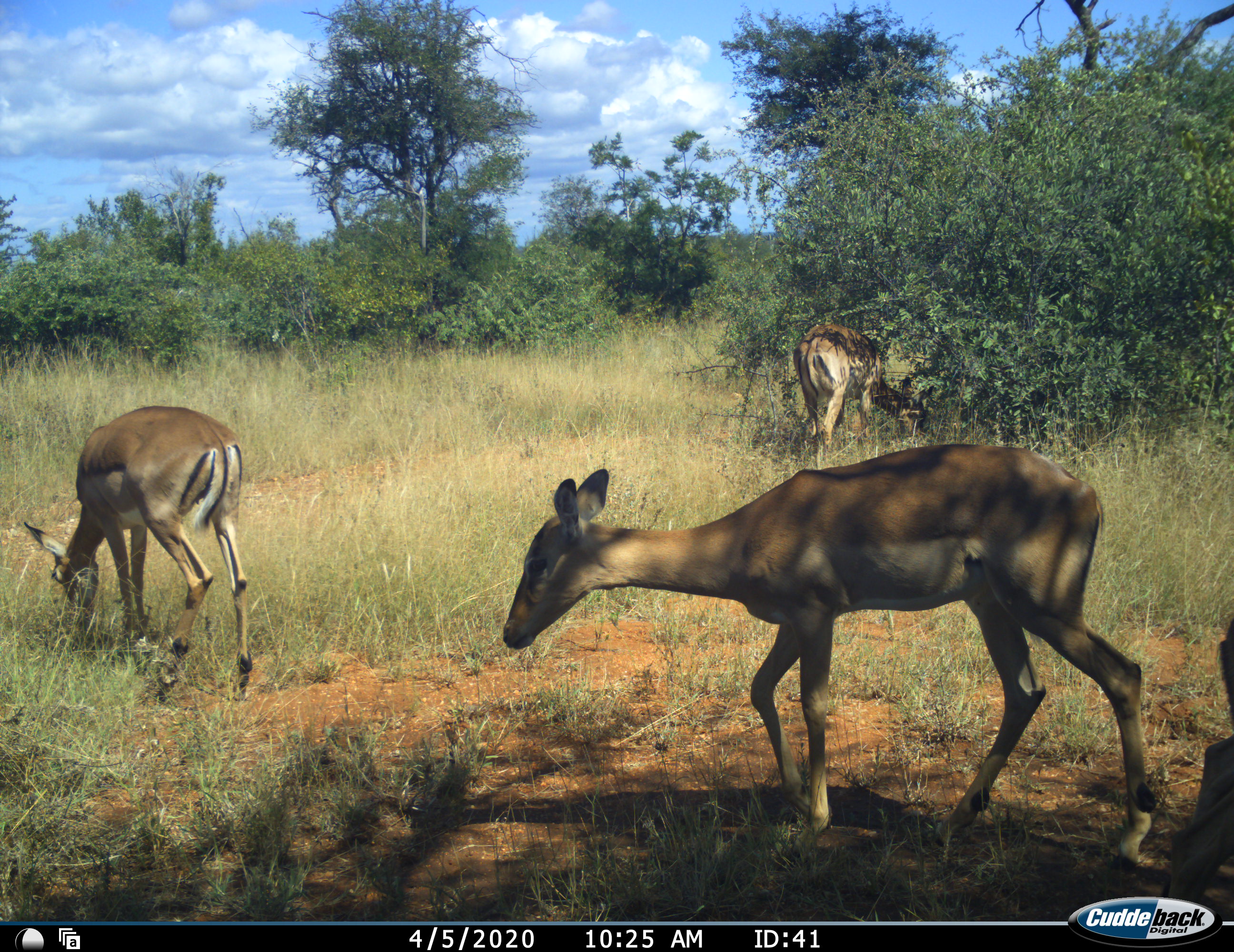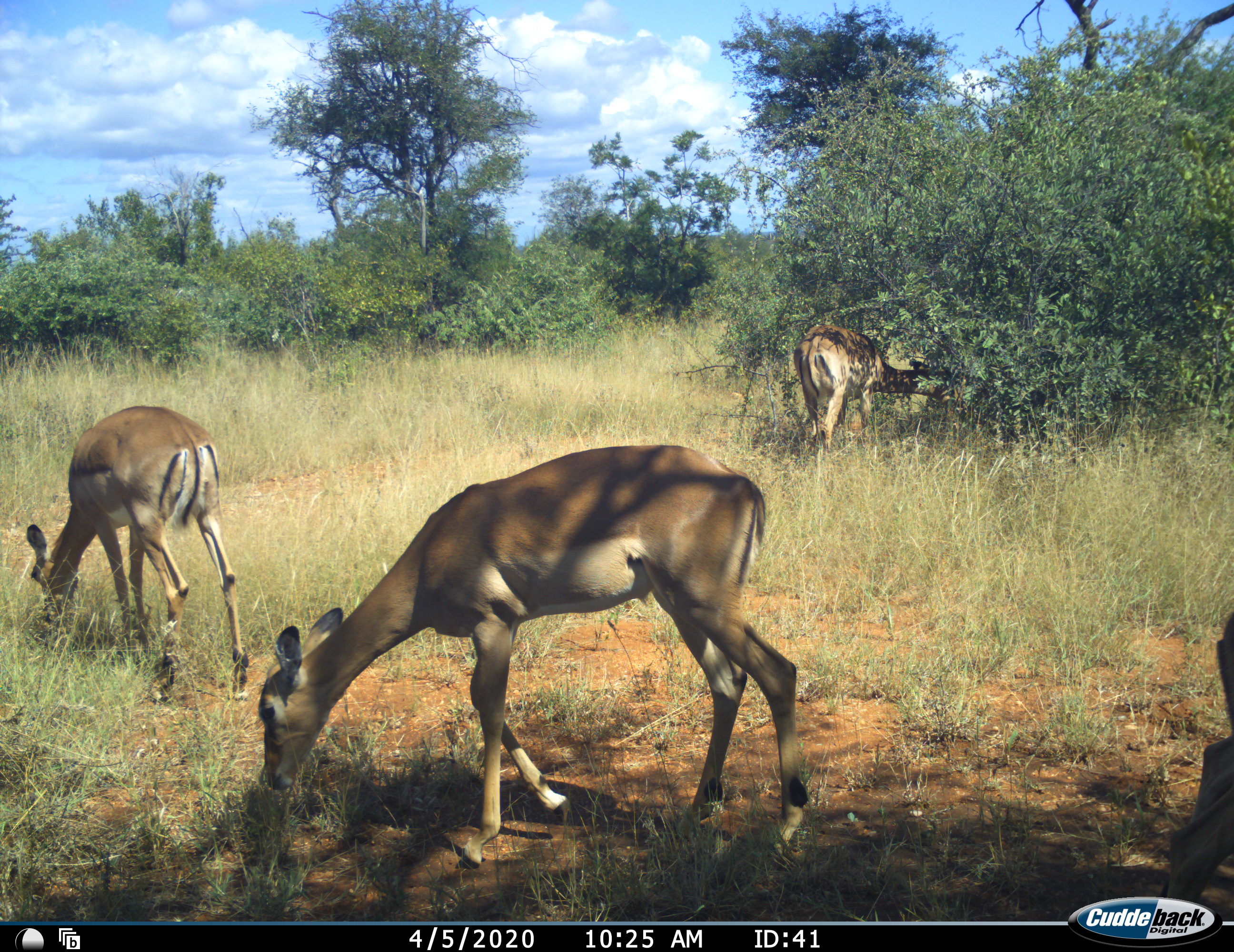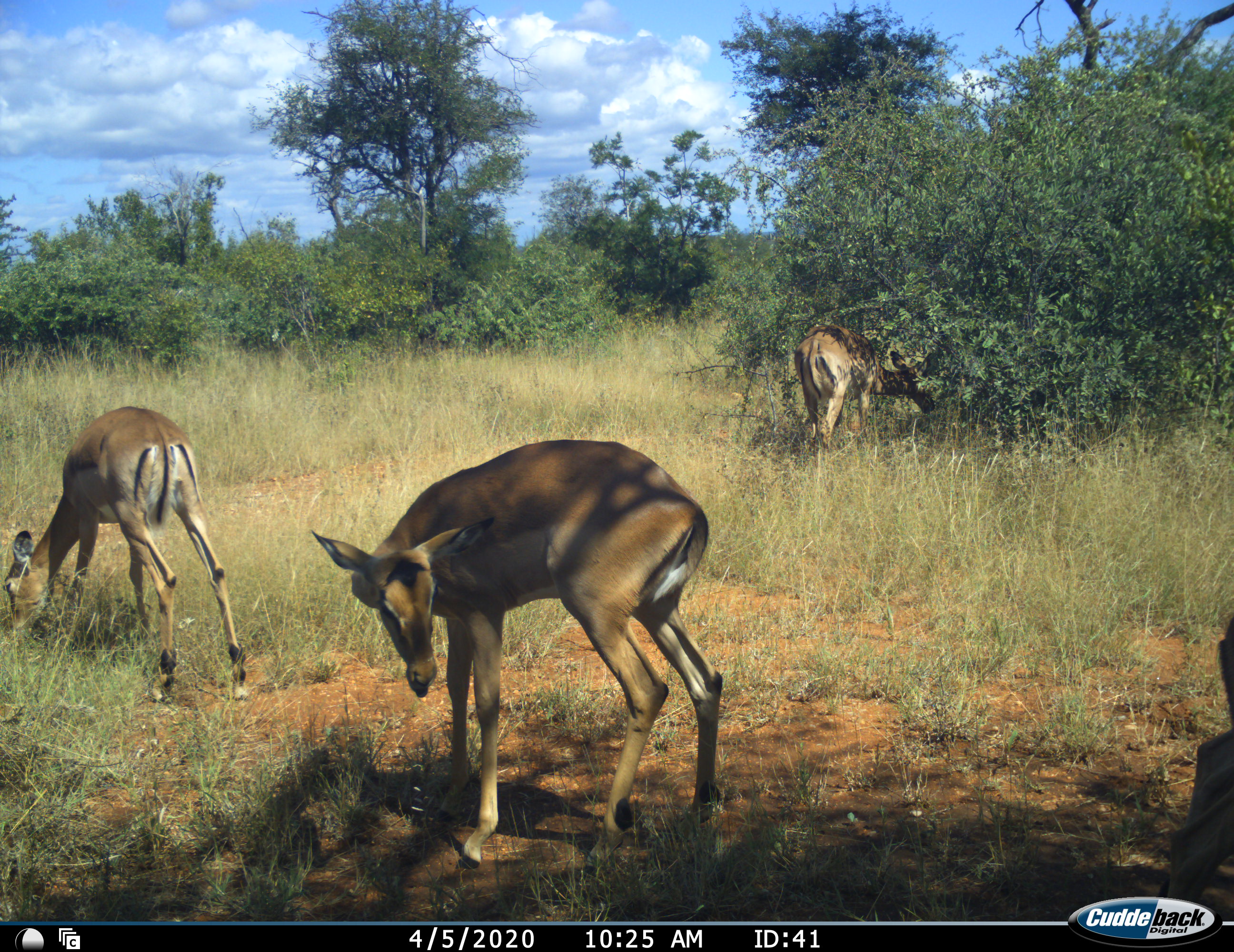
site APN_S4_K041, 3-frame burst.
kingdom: Animalia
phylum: Chordata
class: Mammalia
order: Artiodactyla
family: Bovidae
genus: Aepyceros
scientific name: Aepyceros melampus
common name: impala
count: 4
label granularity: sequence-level